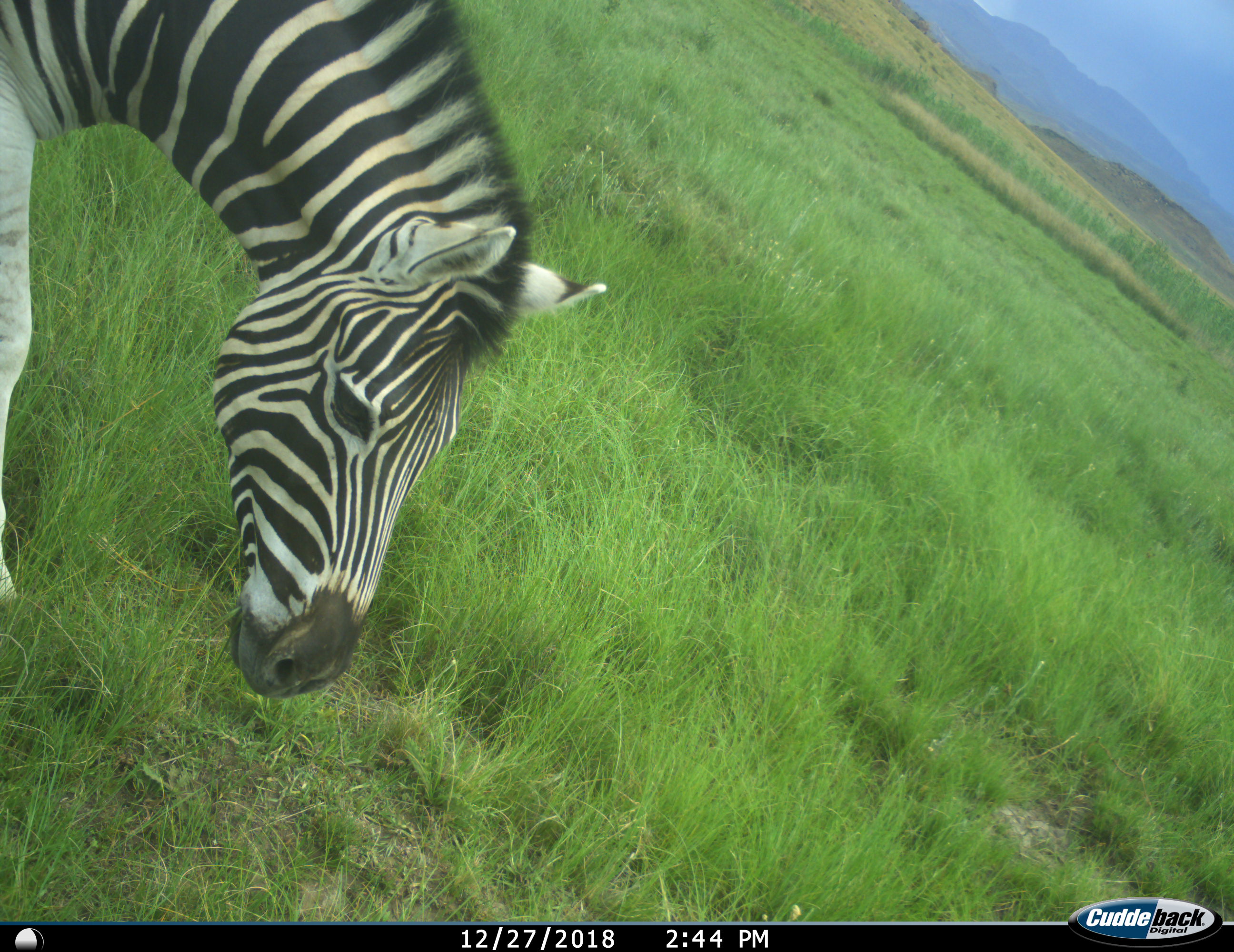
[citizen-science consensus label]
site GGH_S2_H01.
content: unidentified animal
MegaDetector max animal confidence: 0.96